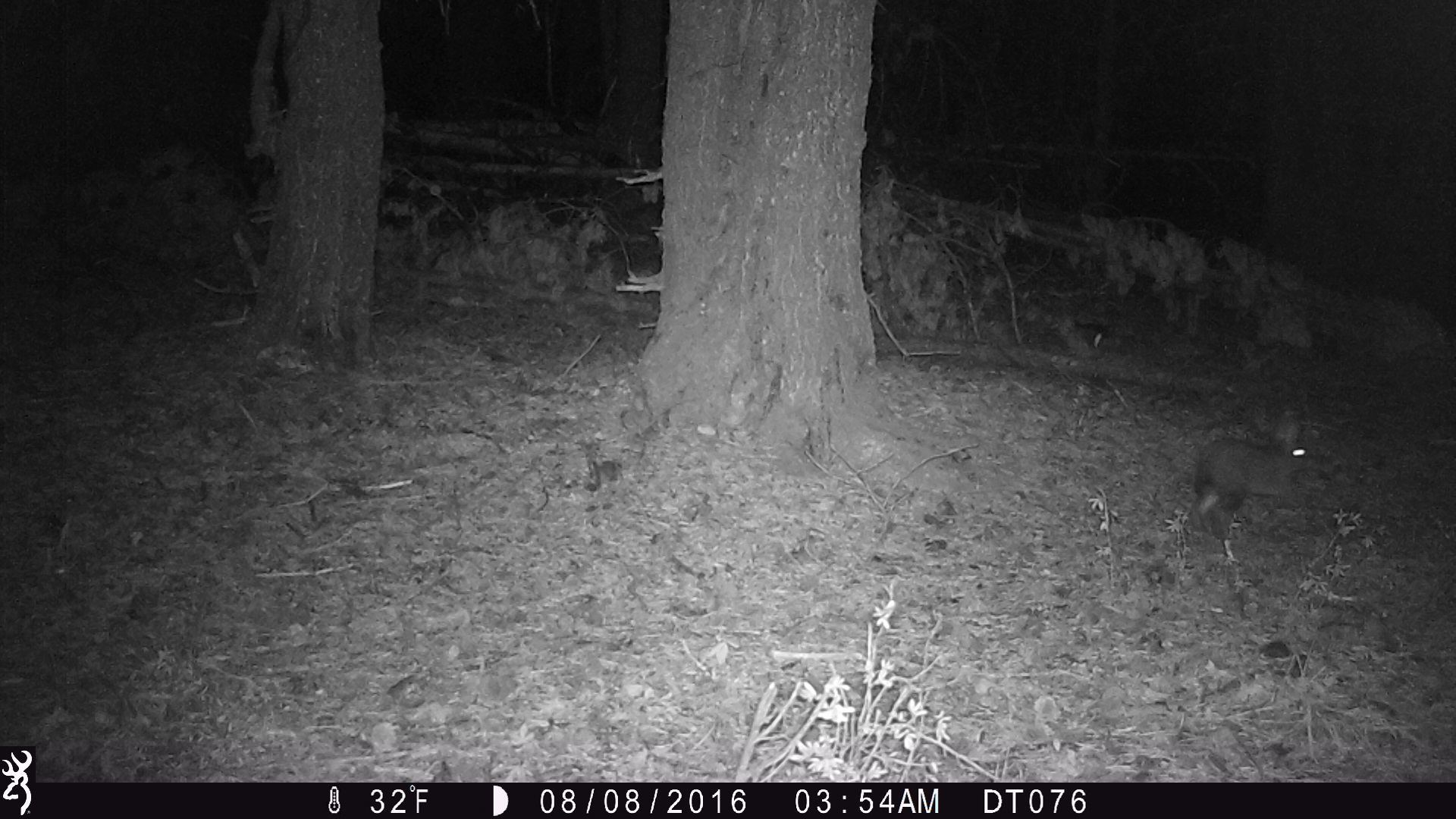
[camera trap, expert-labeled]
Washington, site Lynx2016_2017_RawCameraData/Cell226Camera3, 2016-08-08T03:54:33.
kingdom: Animalia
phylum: Chordata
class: Mammalia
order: Lagomorpha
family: Leporidae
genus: Lepus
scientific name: Lepus americanus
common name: snowshoe hare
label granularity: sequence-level